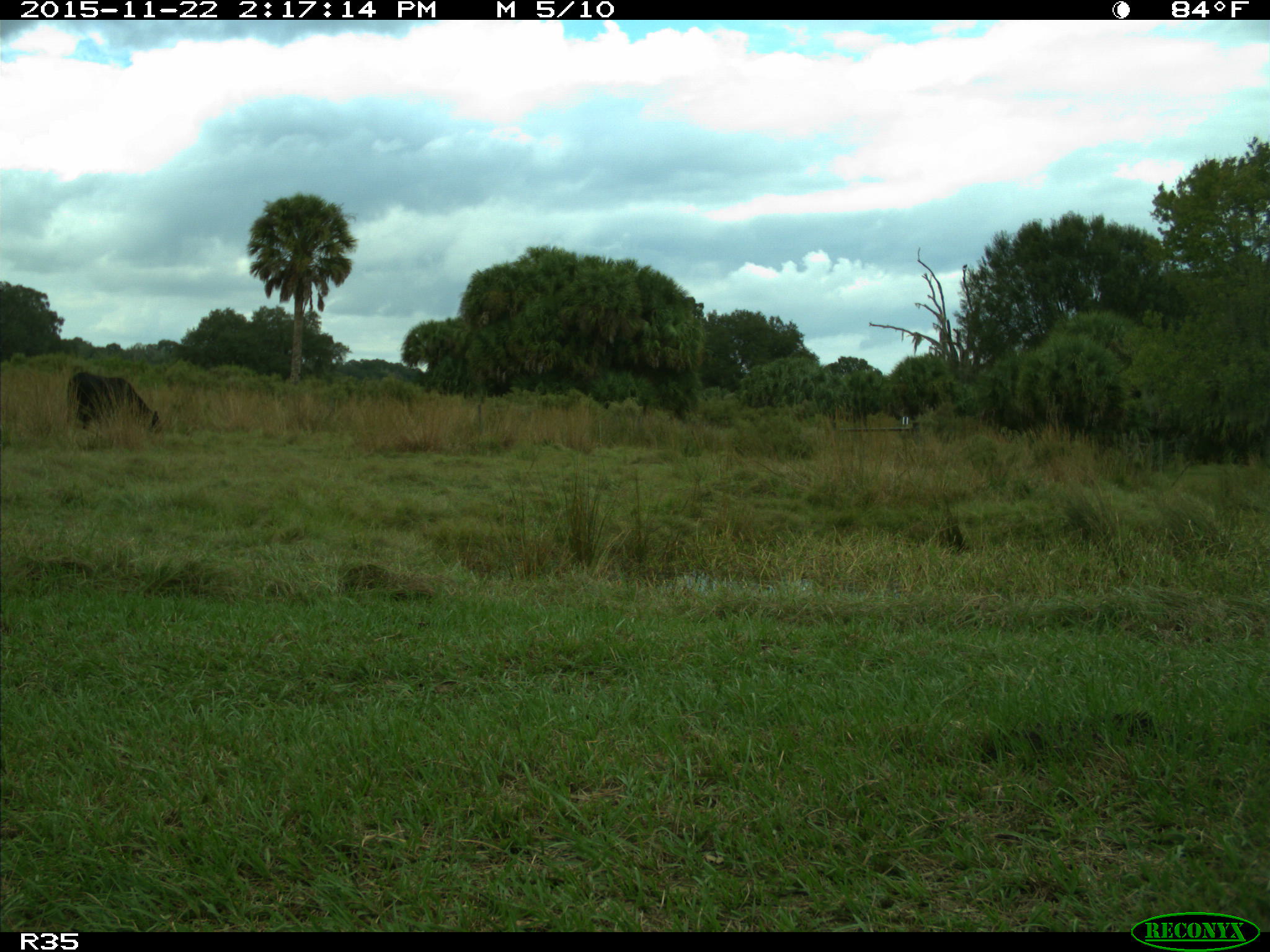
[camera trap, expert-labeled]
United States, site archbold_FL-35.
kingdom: Animalia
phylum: Chordata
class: Mammalia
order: Artiodactyla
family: Bovidae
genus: Bos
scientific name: Bos taurus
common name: domestic cow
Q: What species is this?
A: Bos taurus (domestic cow).